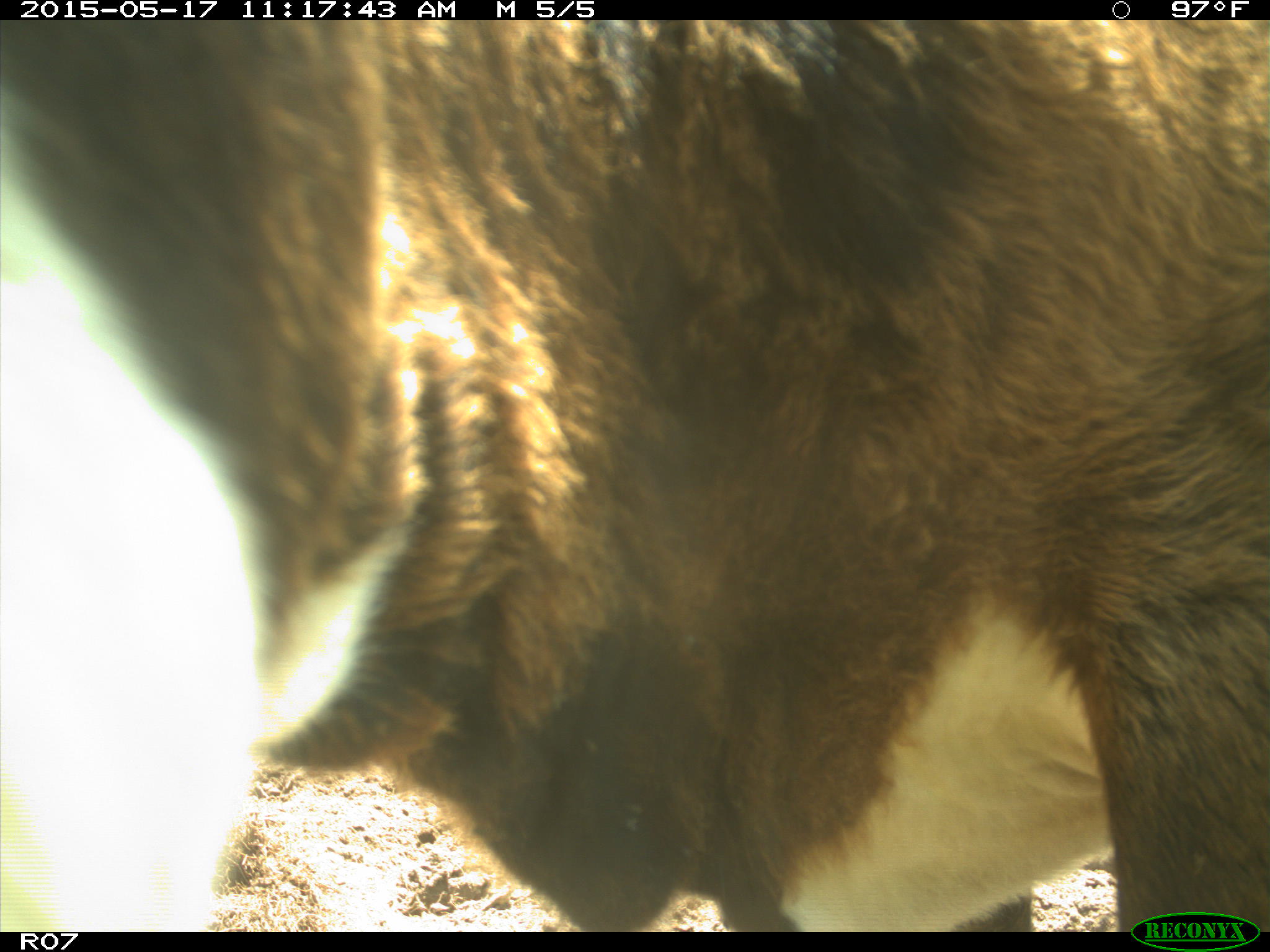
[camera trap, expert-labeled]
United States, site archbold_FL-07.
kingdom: Animalia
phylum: Chordata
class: Mammalia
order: Artiodactyla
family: Bovidae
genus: Bos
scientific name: Bos taurus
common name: domestic cow